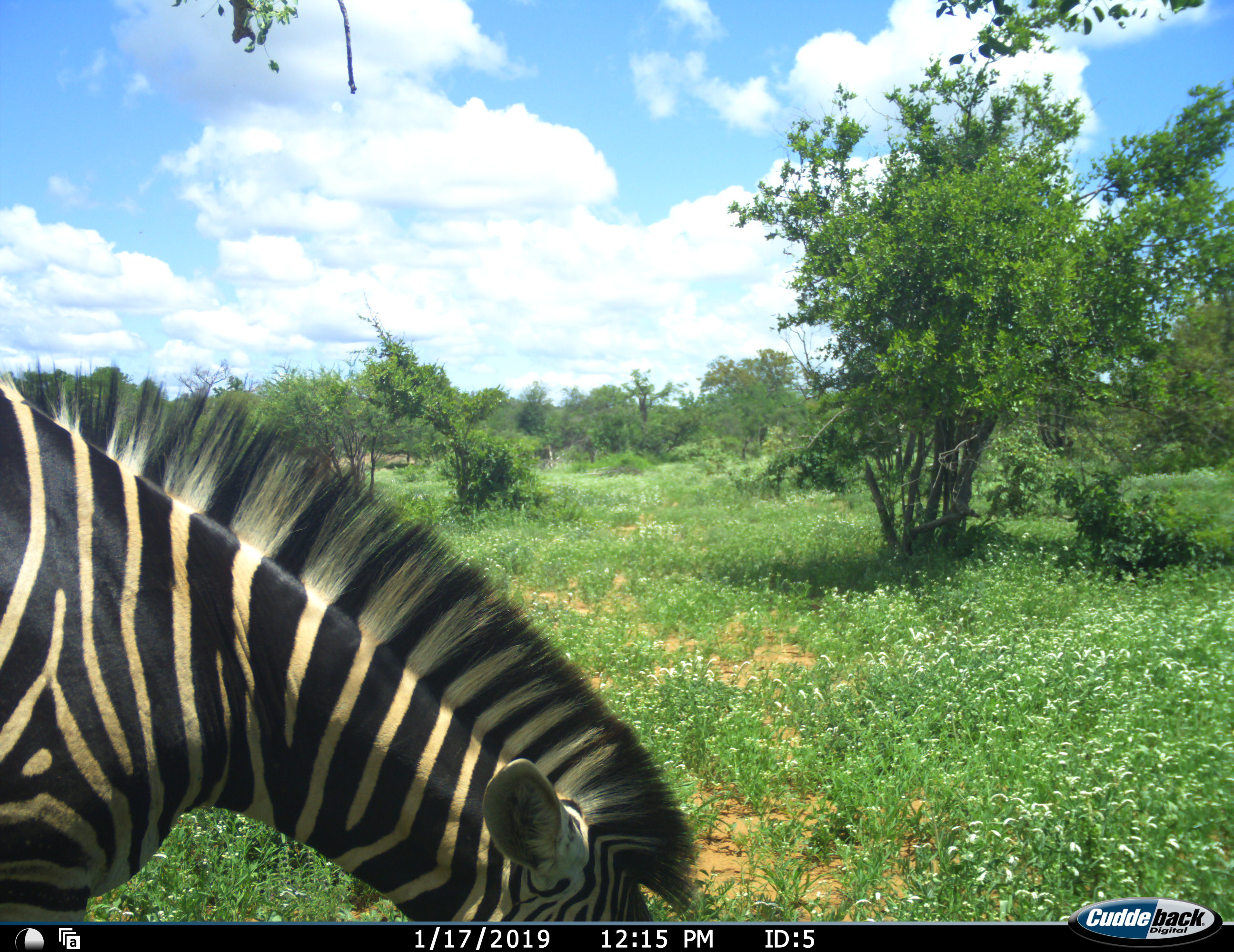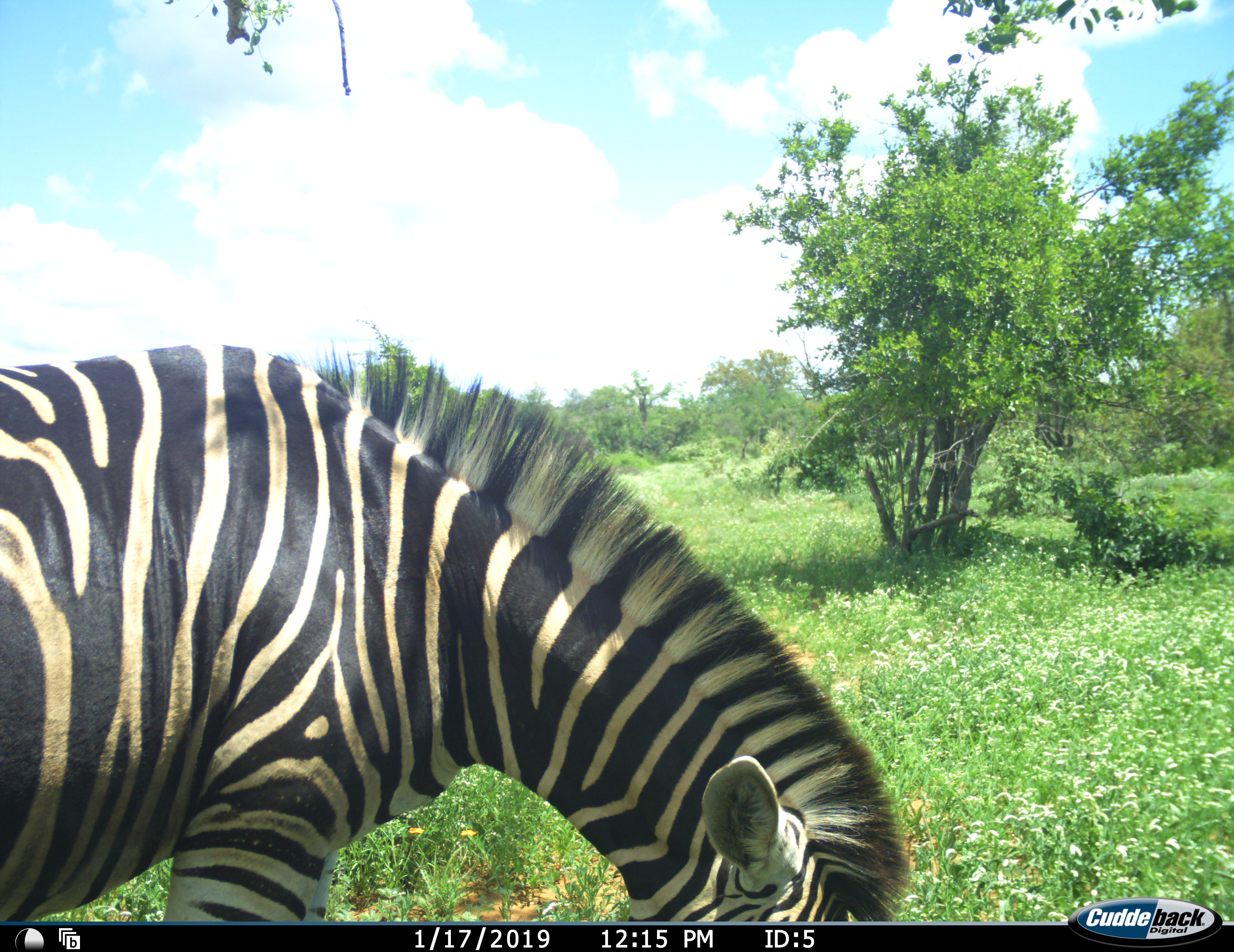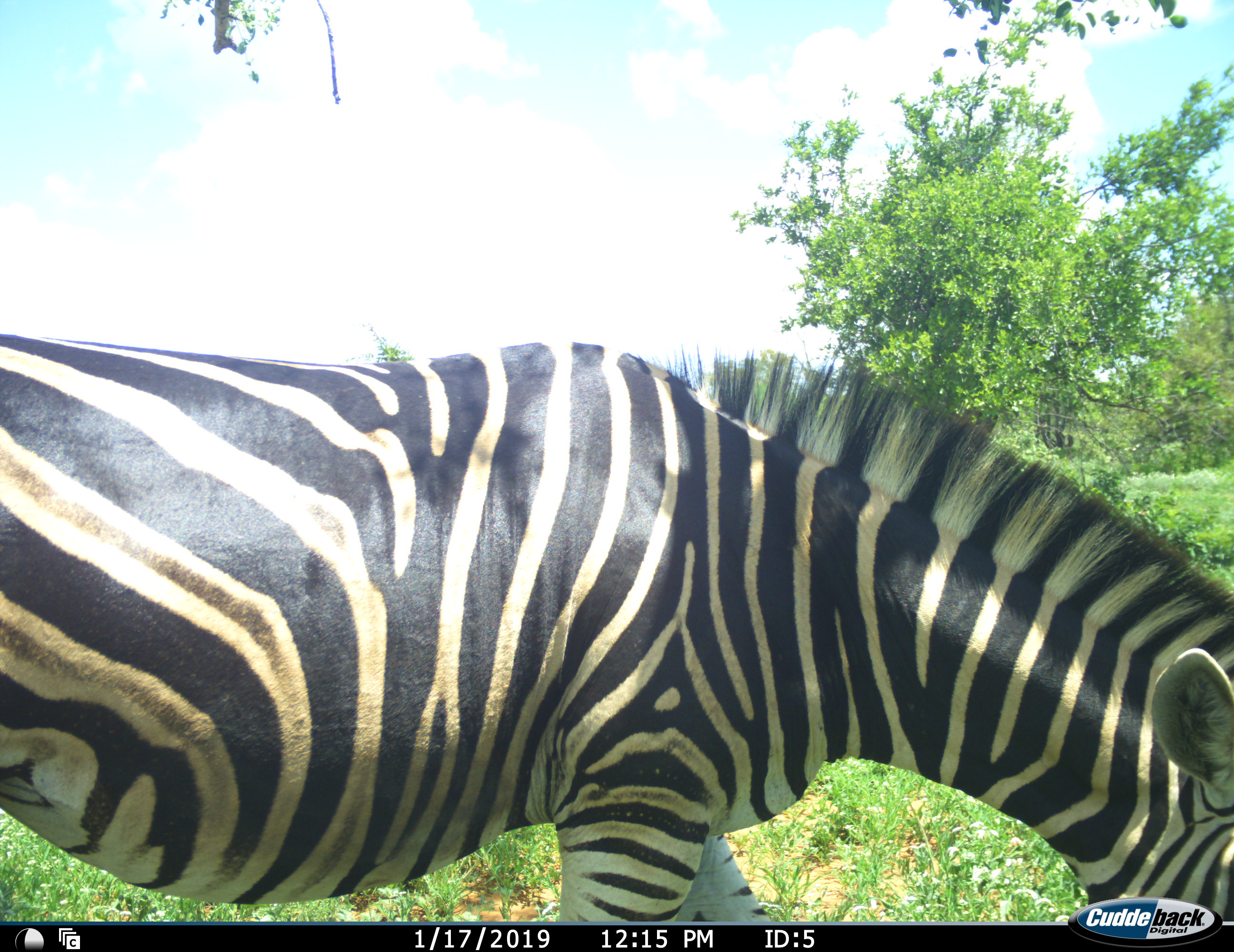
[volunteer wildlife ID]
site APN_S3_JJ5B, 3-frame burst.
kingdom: Animalia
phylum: Chordata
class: Mammalia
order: Perissodactyla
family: Equidae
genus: Equus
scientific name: Equus quagga burchellii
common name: burchell's zebra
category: zebraburchells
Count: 1.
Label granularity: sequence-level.